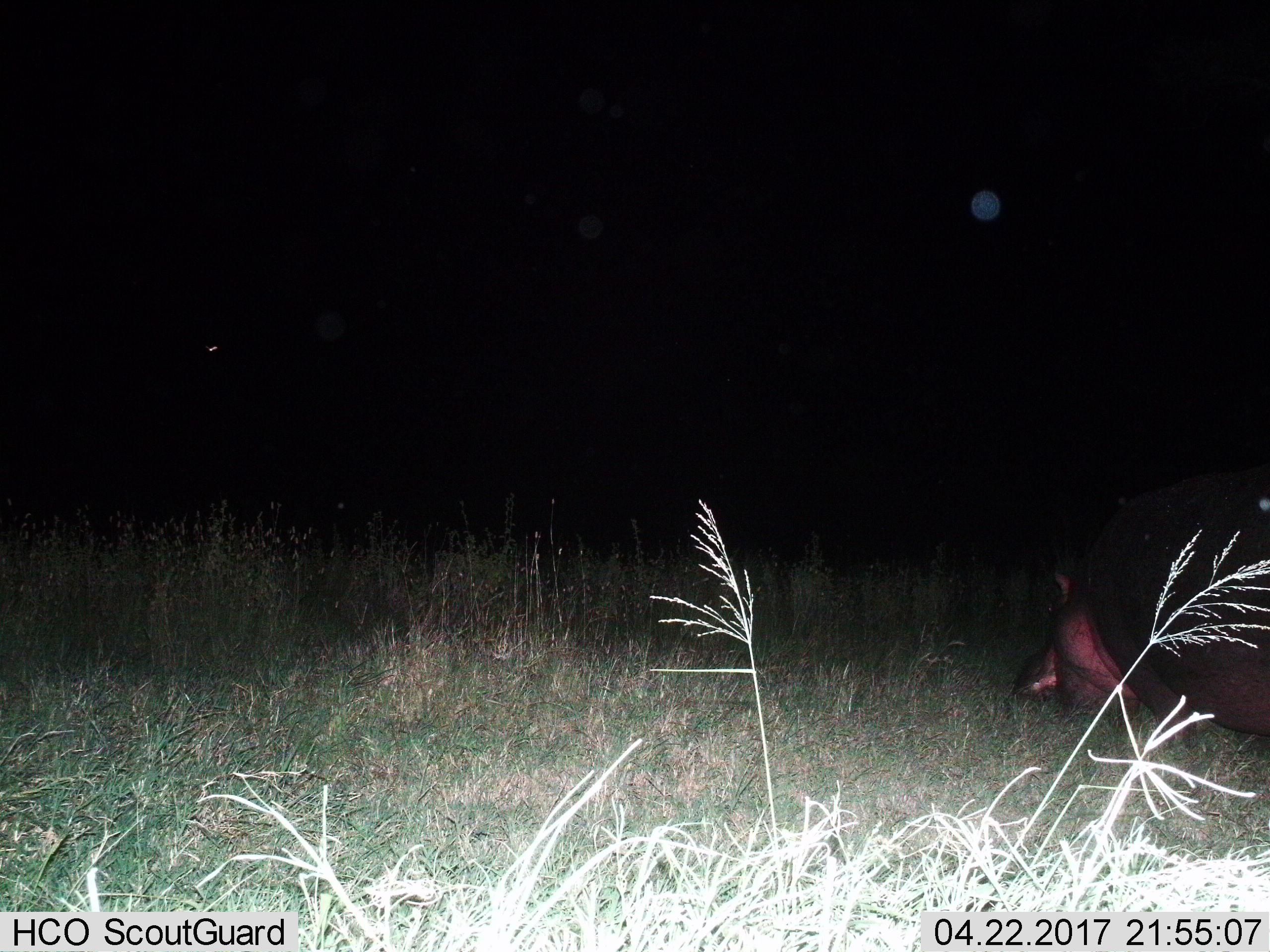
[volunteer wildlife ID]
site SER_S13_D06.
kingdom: Animalia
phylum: Chordata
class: Mammalia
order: Artiodactyla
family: Hippopotamidae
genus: Hippopotamus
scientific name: Hippopotamus amphibius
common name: hippopotamus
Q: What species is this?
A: Hippopotamus (Hippopotamus amphibius).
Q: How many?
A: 1.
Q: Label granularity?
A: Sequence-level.